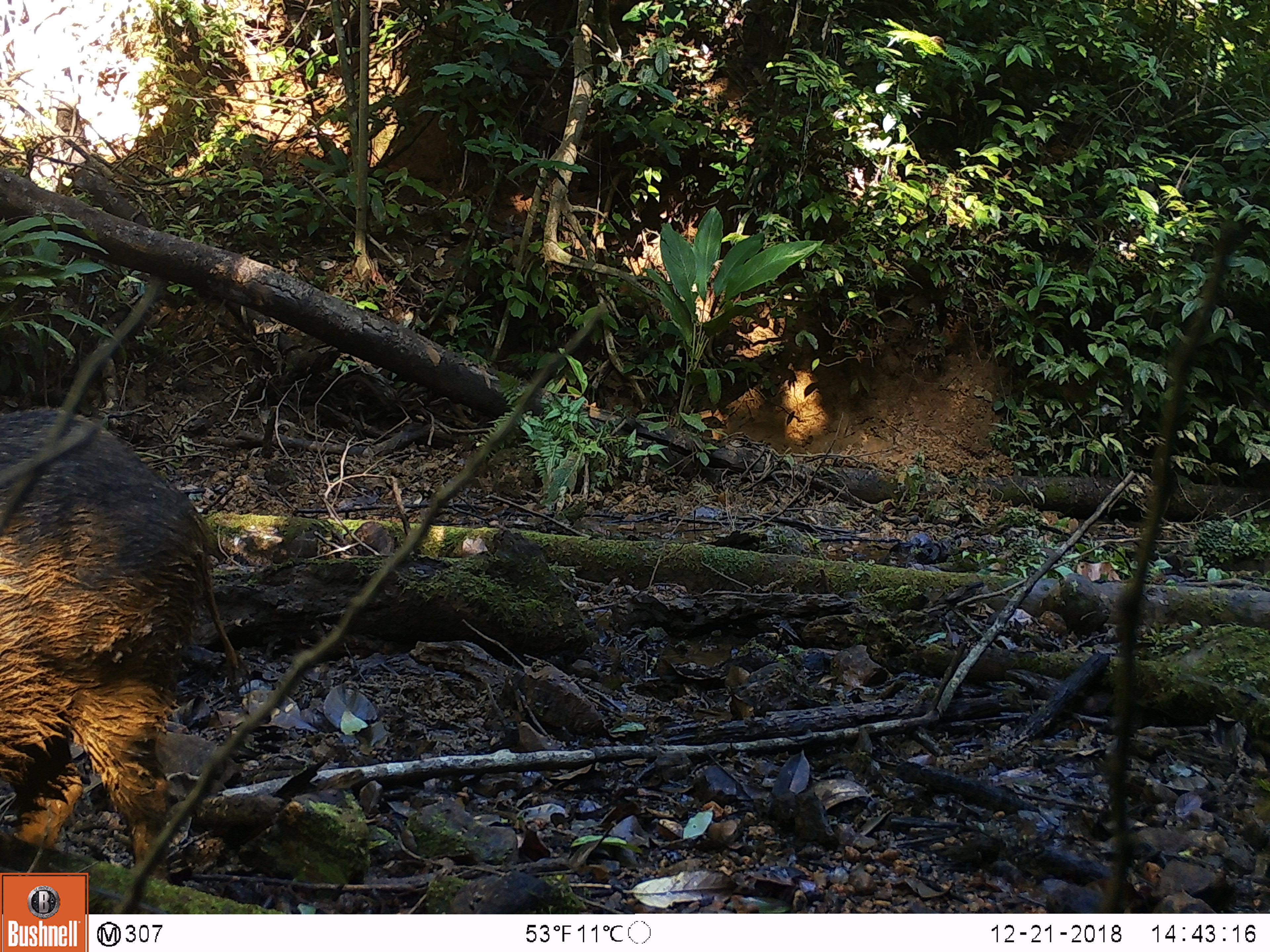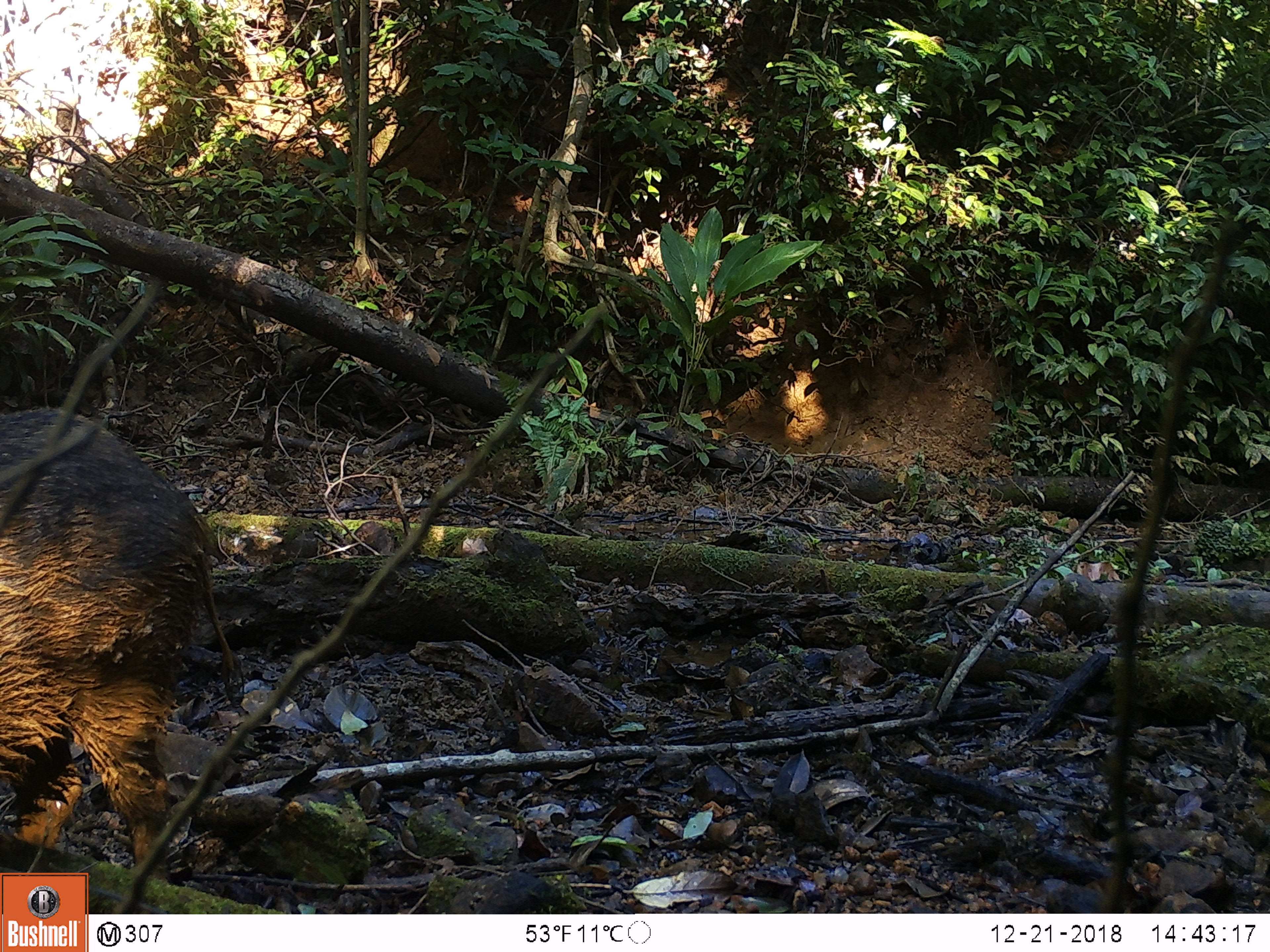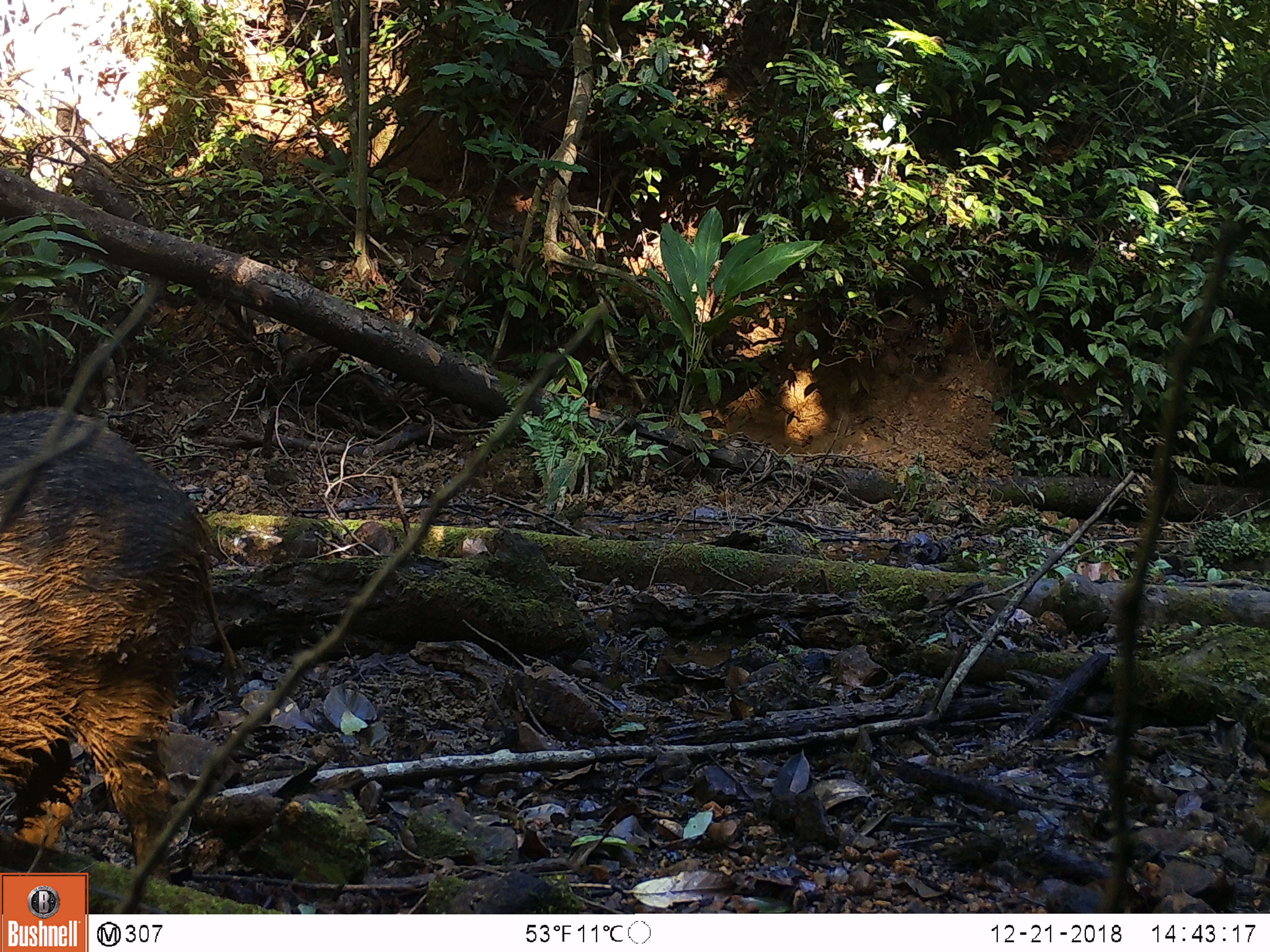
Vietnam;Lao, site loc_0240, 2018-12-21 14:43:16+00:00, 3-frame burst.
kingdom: Animalia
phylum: Chordata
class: Mammalia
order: Artiodactyla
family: Suidae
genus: Sus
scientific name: Sus scrofa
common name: eurasian wild pig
Eurasian wild pig (Sus scrofa). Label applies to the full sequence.